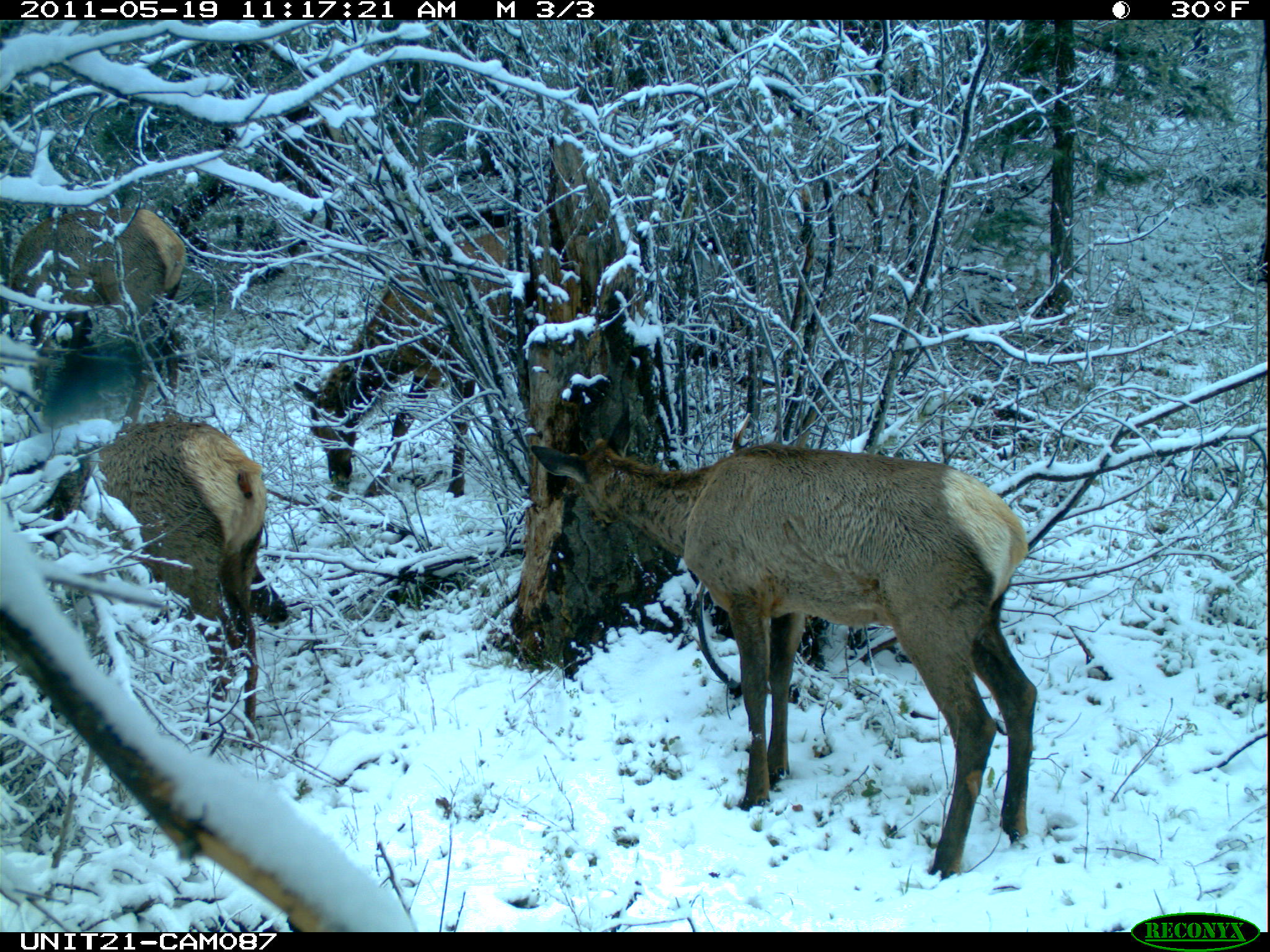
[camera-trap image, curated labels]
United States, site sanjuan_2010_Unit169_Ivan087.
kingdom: Animalia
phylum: Chordata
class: Mammalia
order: Artiodactyla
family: Cervidae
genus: Cervus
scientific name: Cervus elaphus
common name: red deer